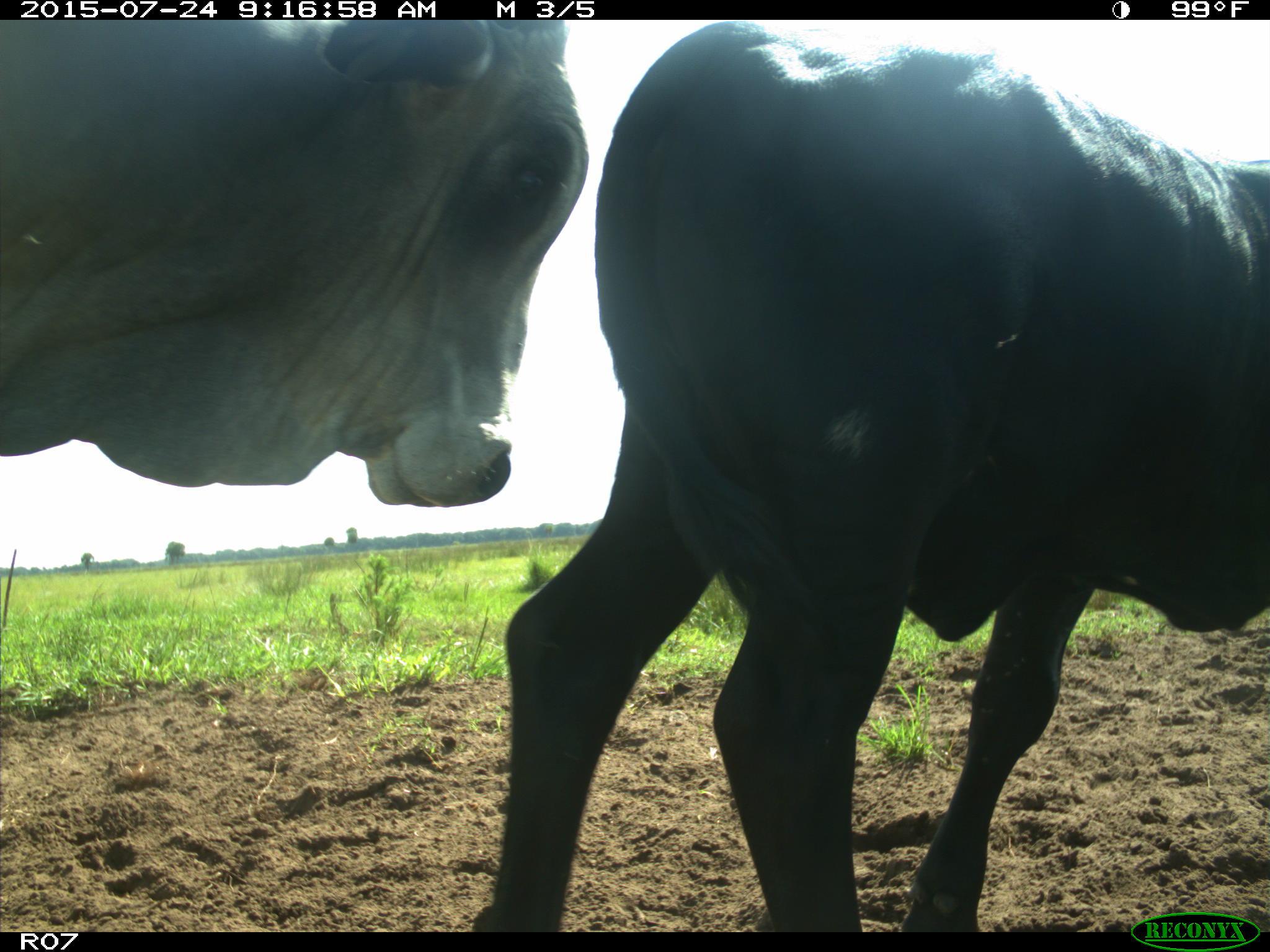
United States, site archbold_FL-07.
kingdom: Animalia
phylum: Chordata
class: Mammalia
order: Artiodactyla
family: Bovidae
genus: Bos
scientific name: Bos taurus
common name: domestic cow